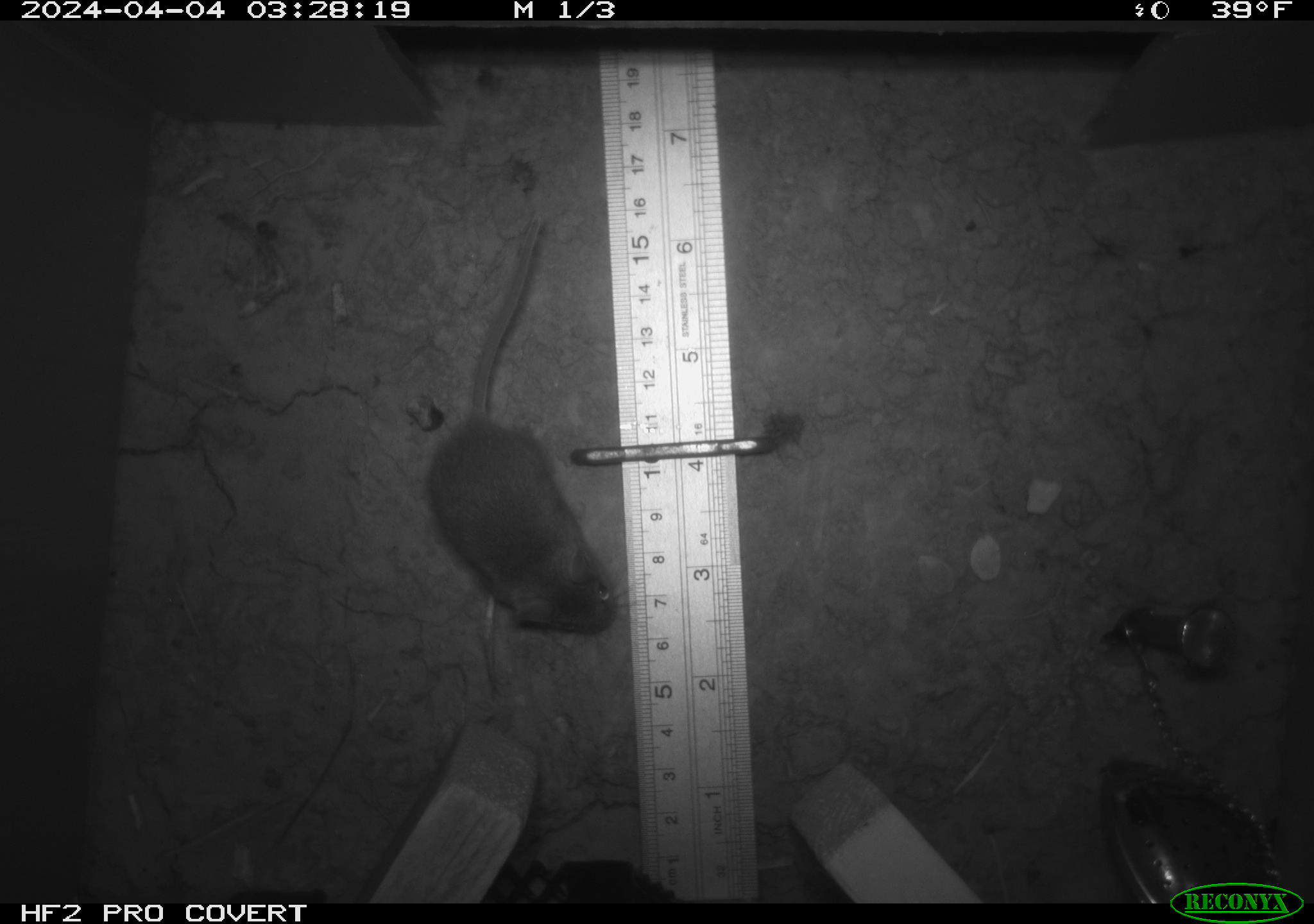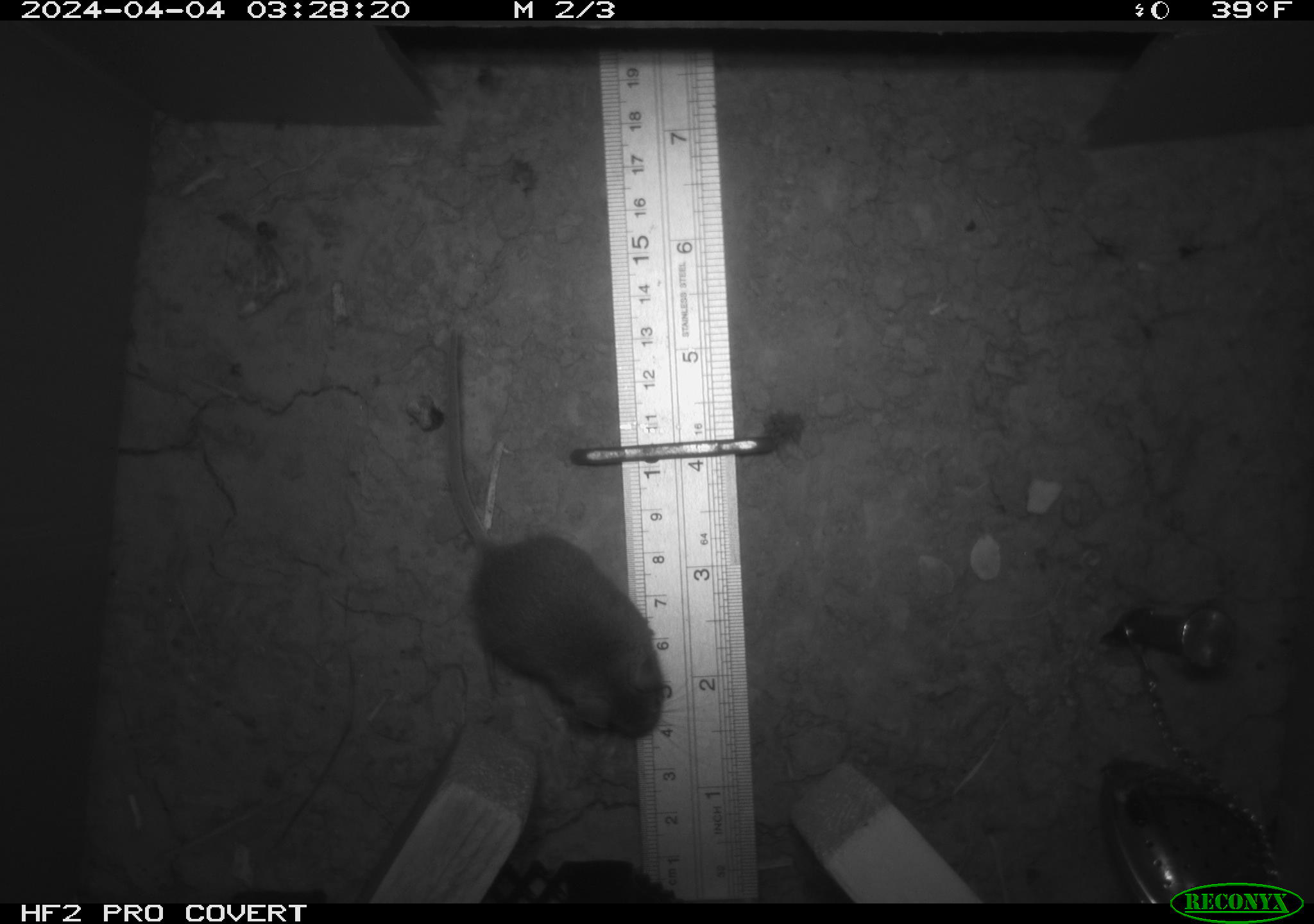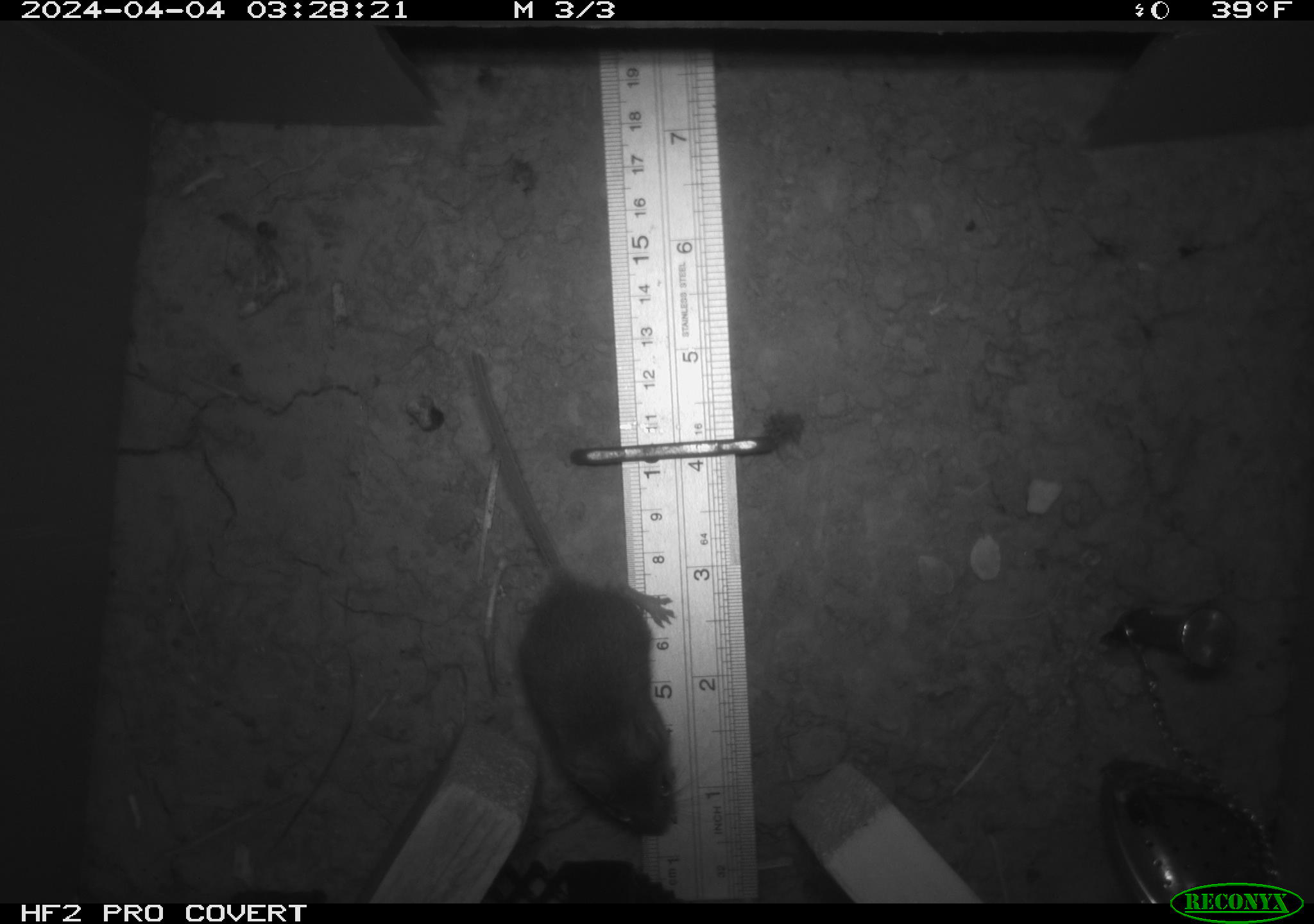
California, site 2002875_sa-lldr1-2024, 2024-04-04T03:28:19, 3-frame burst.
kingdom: Animalia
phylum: Chordata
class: Mammalia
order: Rodentia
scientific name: Rodentia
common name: mouse species